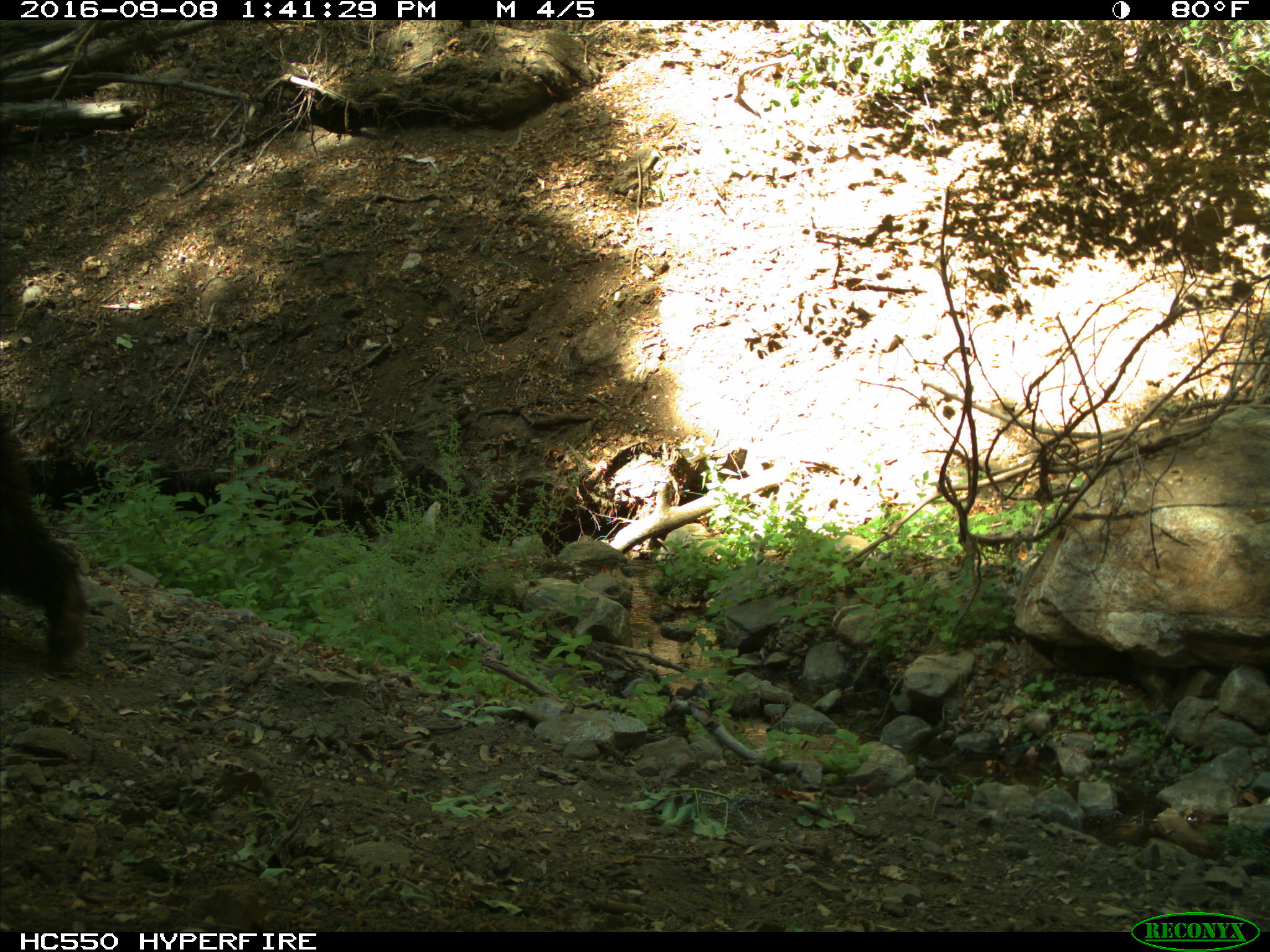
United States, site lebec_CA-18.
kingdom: Animalia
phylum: Chordata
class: Mammalia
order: Carnivora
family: Ursidae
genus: Ursus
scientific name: Ursus americanus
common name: american black bear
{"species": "Ursus americanus (american black bear)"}